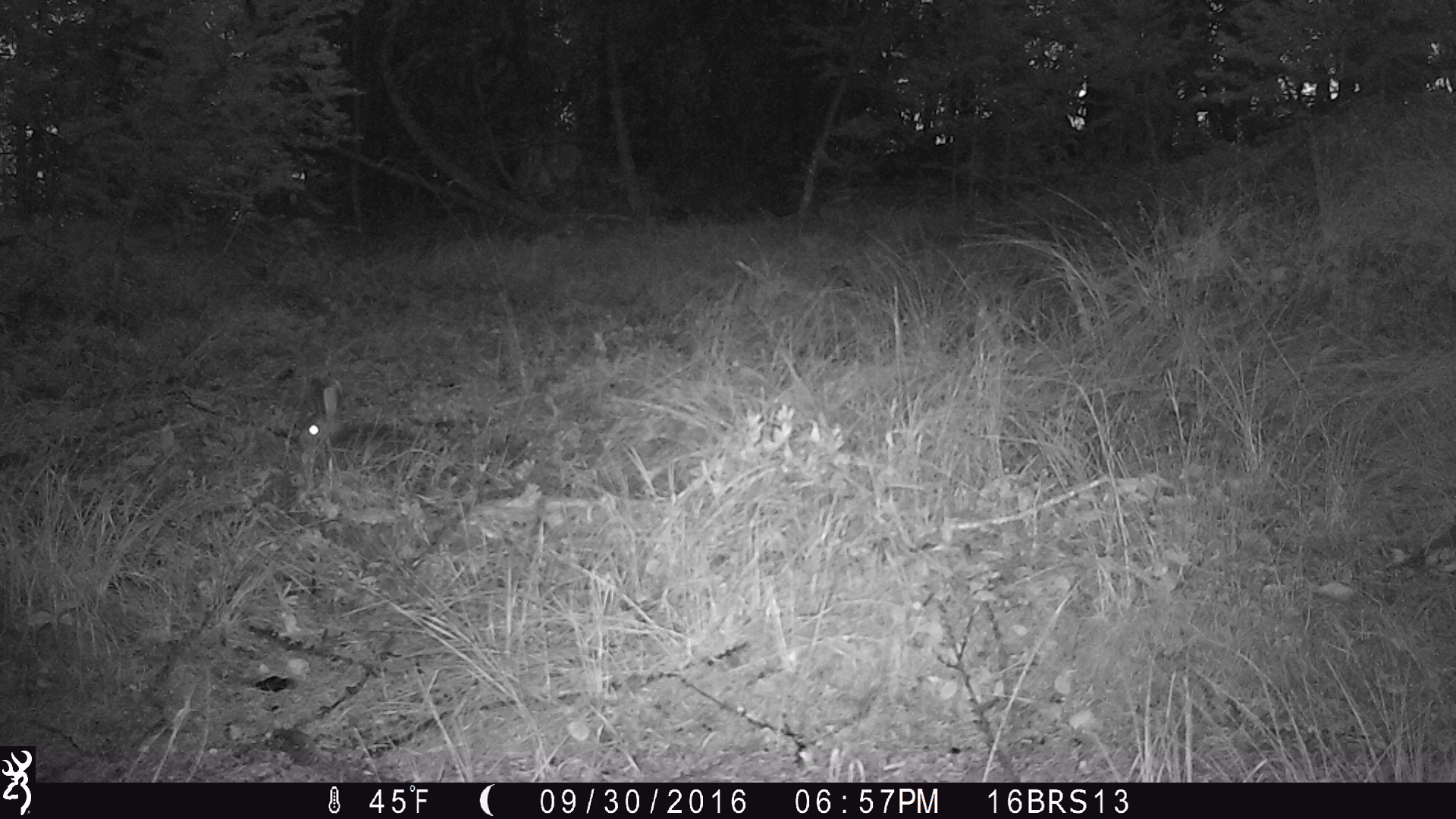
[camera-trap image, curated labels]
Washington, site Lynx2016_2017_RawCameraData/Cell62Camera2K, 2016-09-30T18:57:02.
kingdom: Animalia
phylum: Chordata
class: Mammalia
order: Lagomorpha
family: Leporidae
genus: Lepus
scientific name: Lepus americanus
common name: snowshoe hare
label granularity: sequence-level